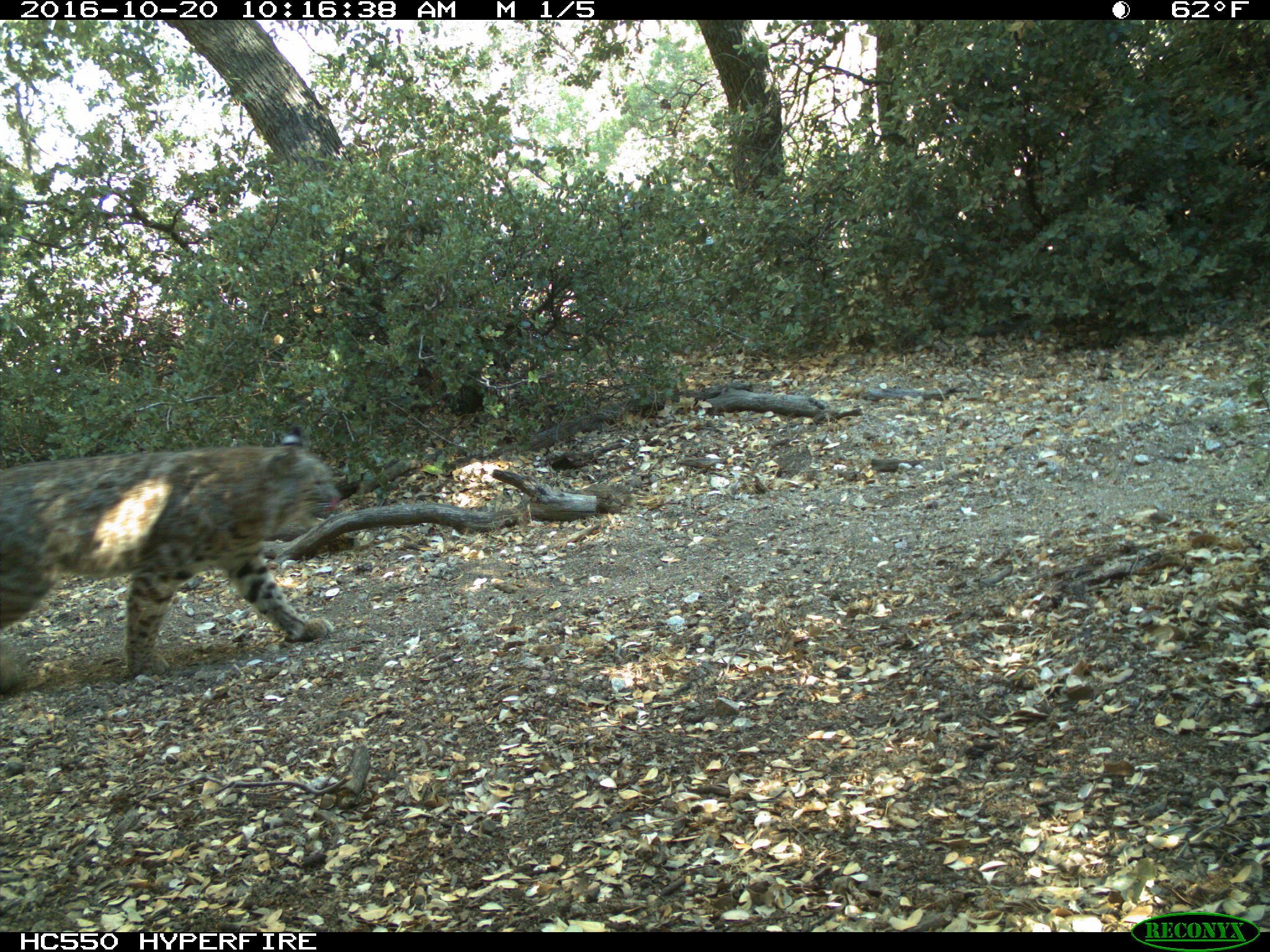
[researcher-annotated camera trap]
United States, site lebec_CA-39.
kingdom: Animalia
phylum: Chordata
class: Mammalia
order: Carnivora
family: Felidae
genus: Lynx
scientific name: Lynx rufus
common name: bobcat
Lynx rufus (bobcat).